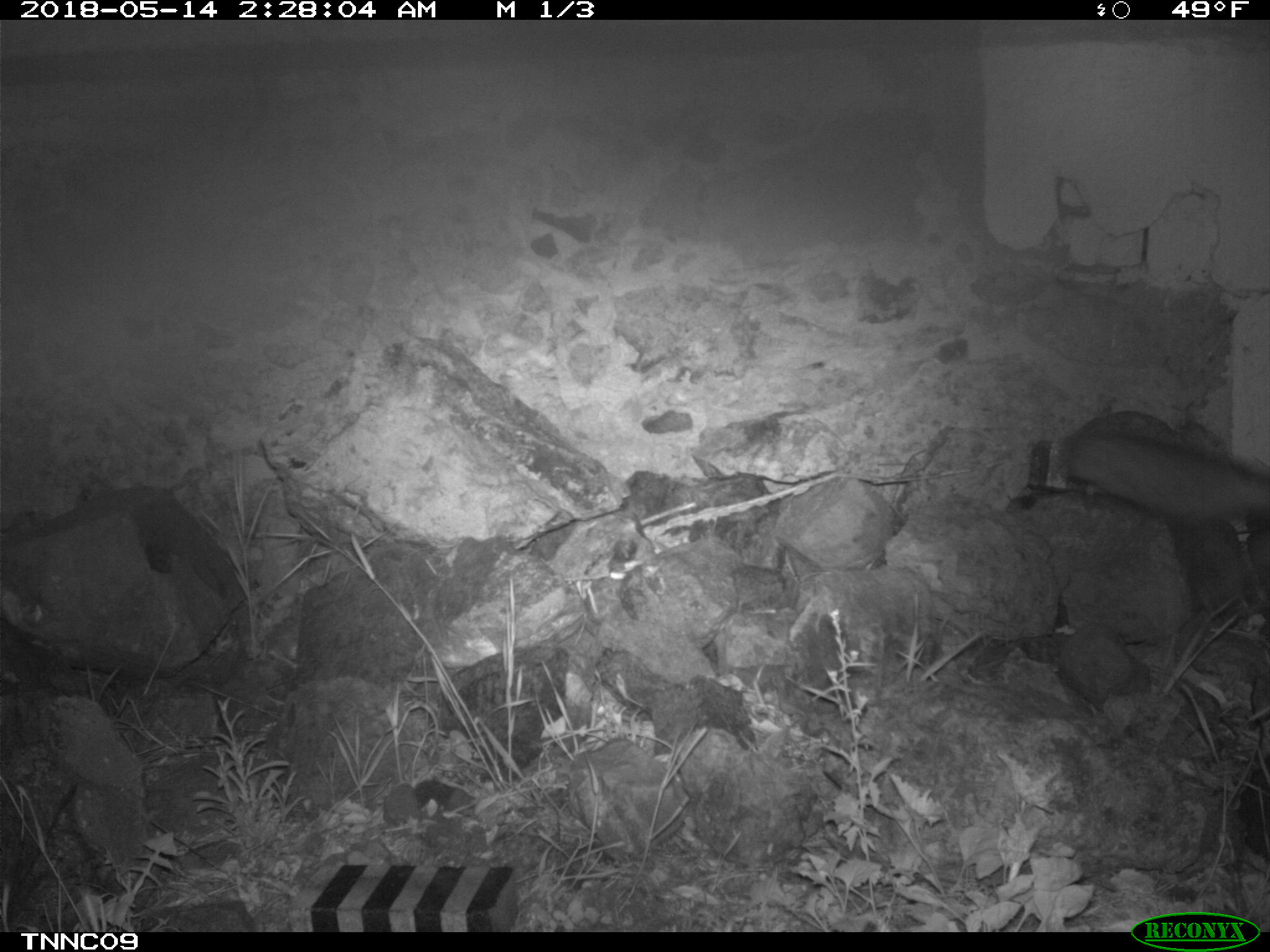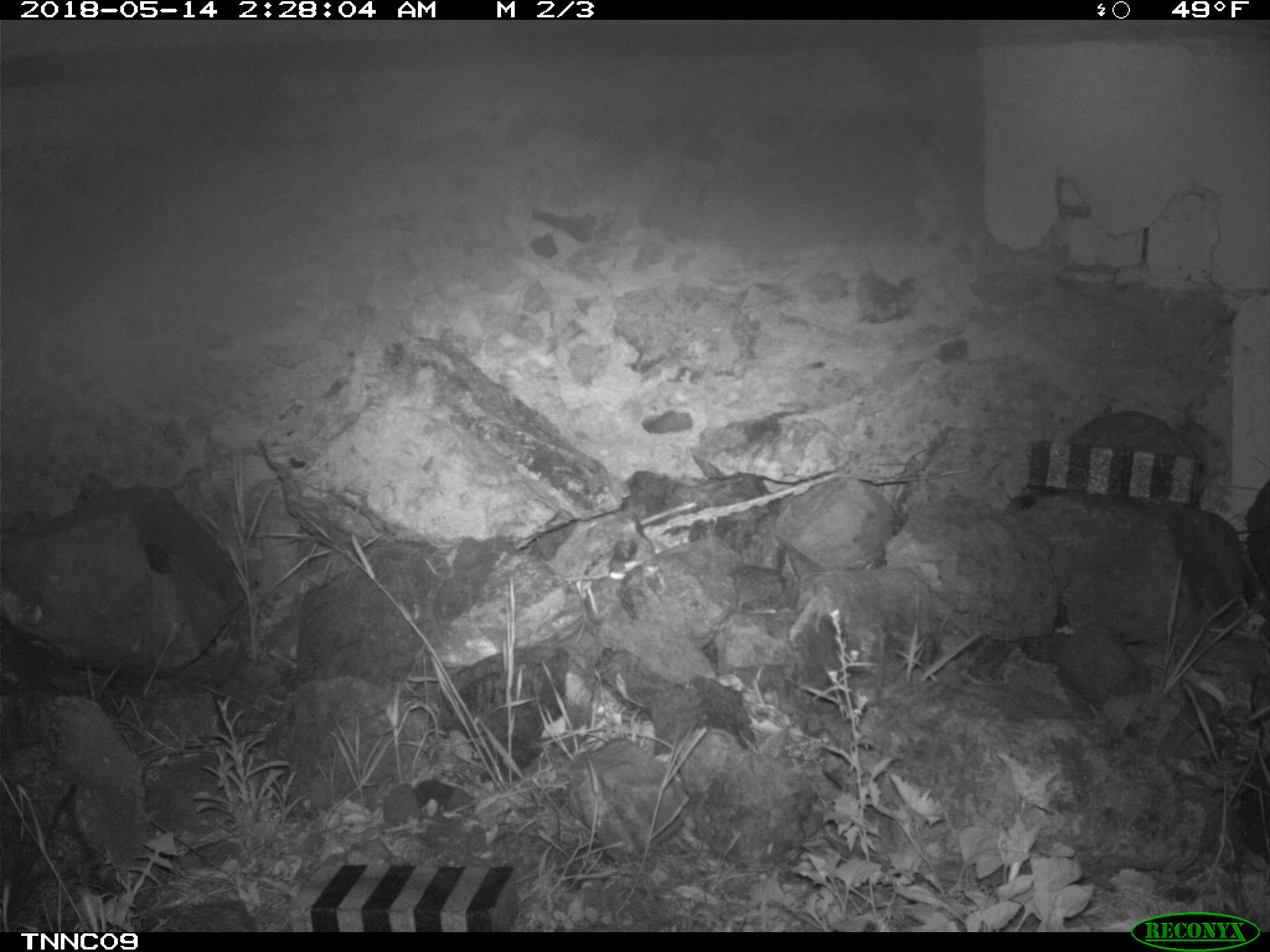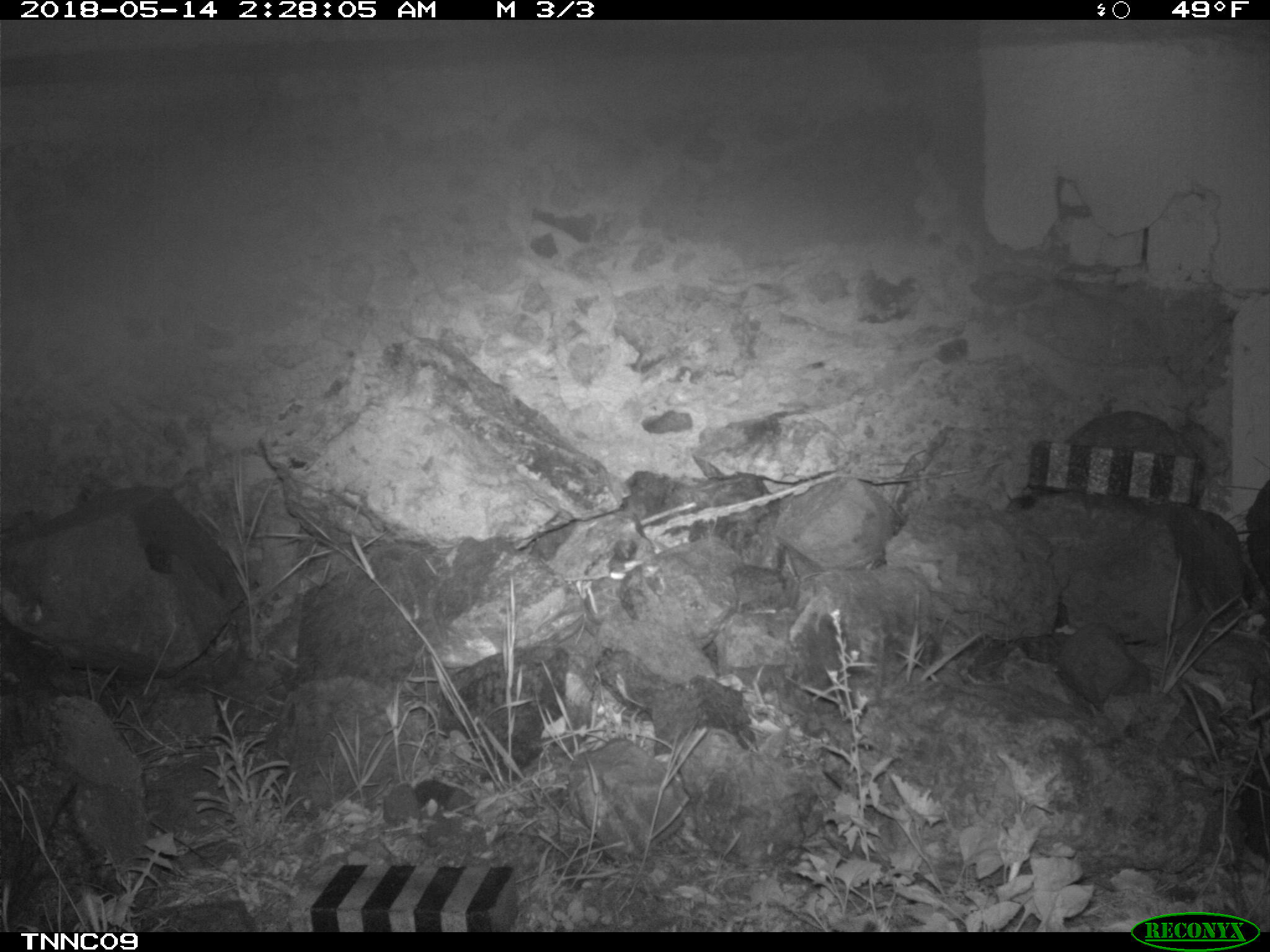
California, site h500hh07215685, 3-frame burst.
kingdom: Animalia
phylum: Chordata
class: Mammalia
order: Carnivora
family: Canidae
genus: Urocyon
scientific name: Urocyon littoralis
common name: island fox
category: fox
Fox (island fox) (Urocyon littoralis).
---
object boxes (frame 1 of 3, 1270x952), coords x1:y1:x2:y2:
fox: 1062:433:1269:526